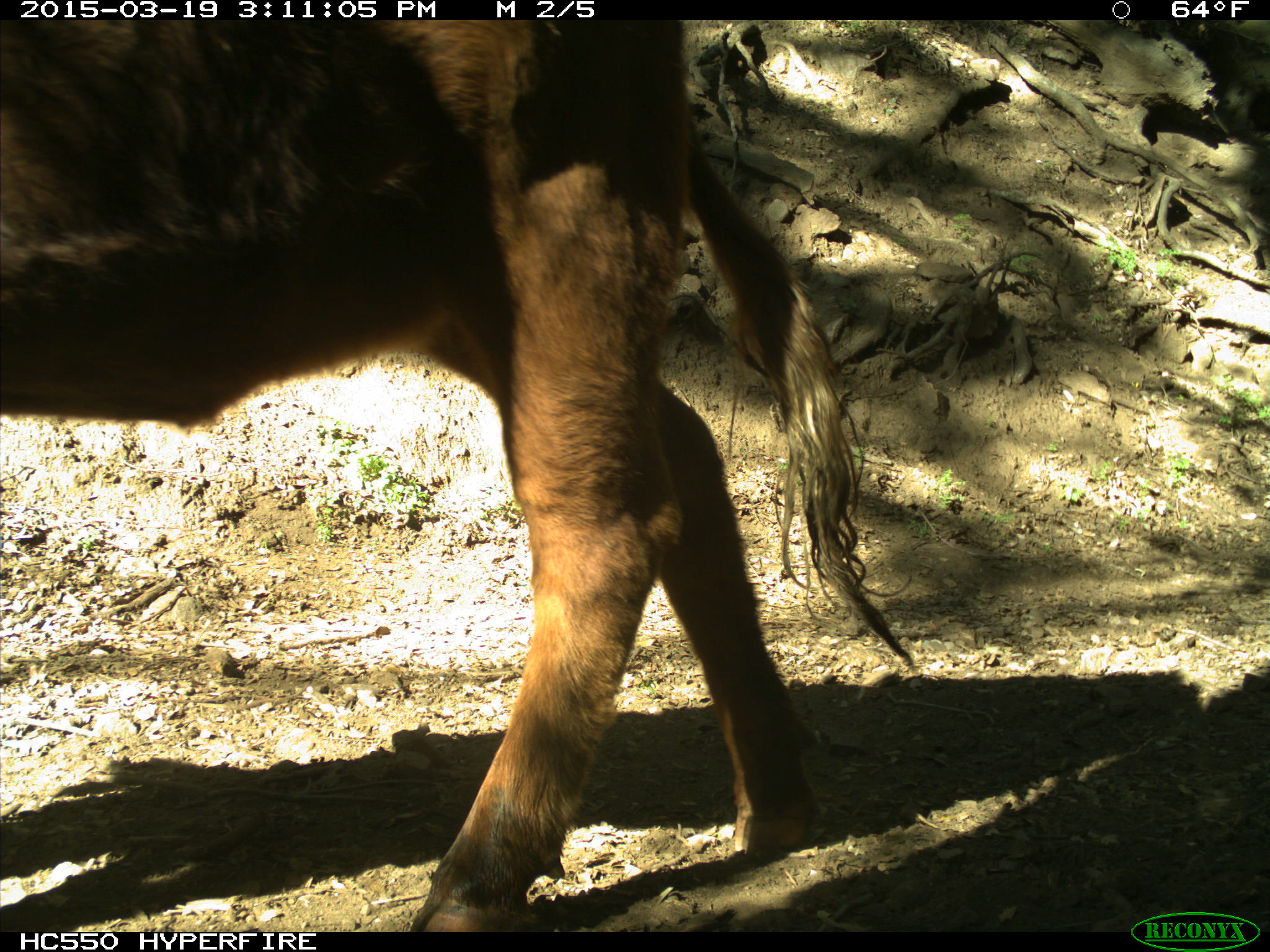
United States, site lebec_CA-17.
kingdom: Animalia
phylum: Chordata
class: Mammalia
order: Artiodactyla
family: Bovidae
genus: Bos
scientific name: Bos taurus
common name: domestic cow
Bos taurus (domestic cow).